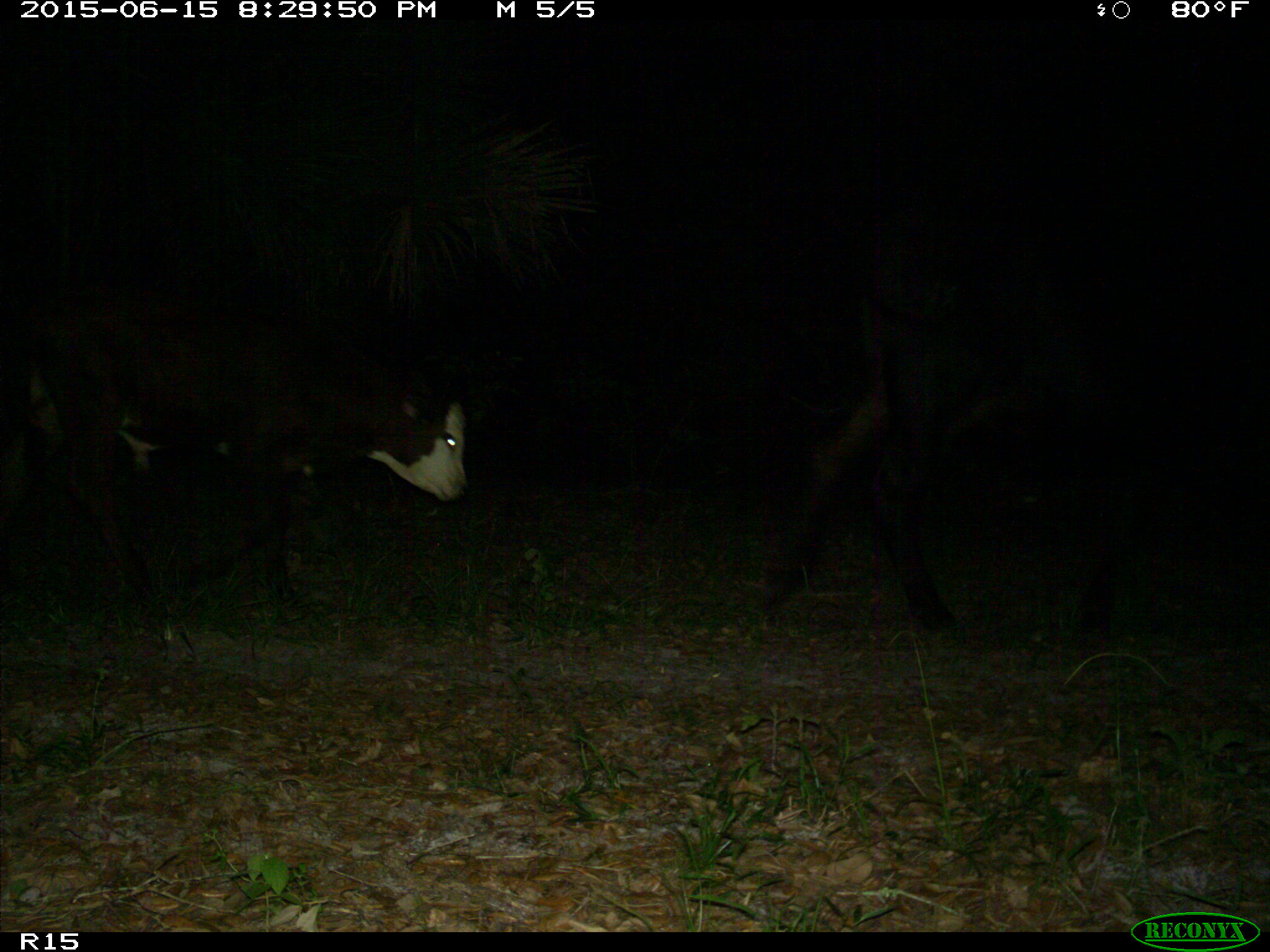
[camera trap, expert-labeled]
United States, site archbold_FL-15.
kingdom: Animalia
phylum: Chordata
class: Mammalia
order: Artiodactyla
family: Bovidae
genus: Bos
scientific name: Bos taurus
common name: domestic cow